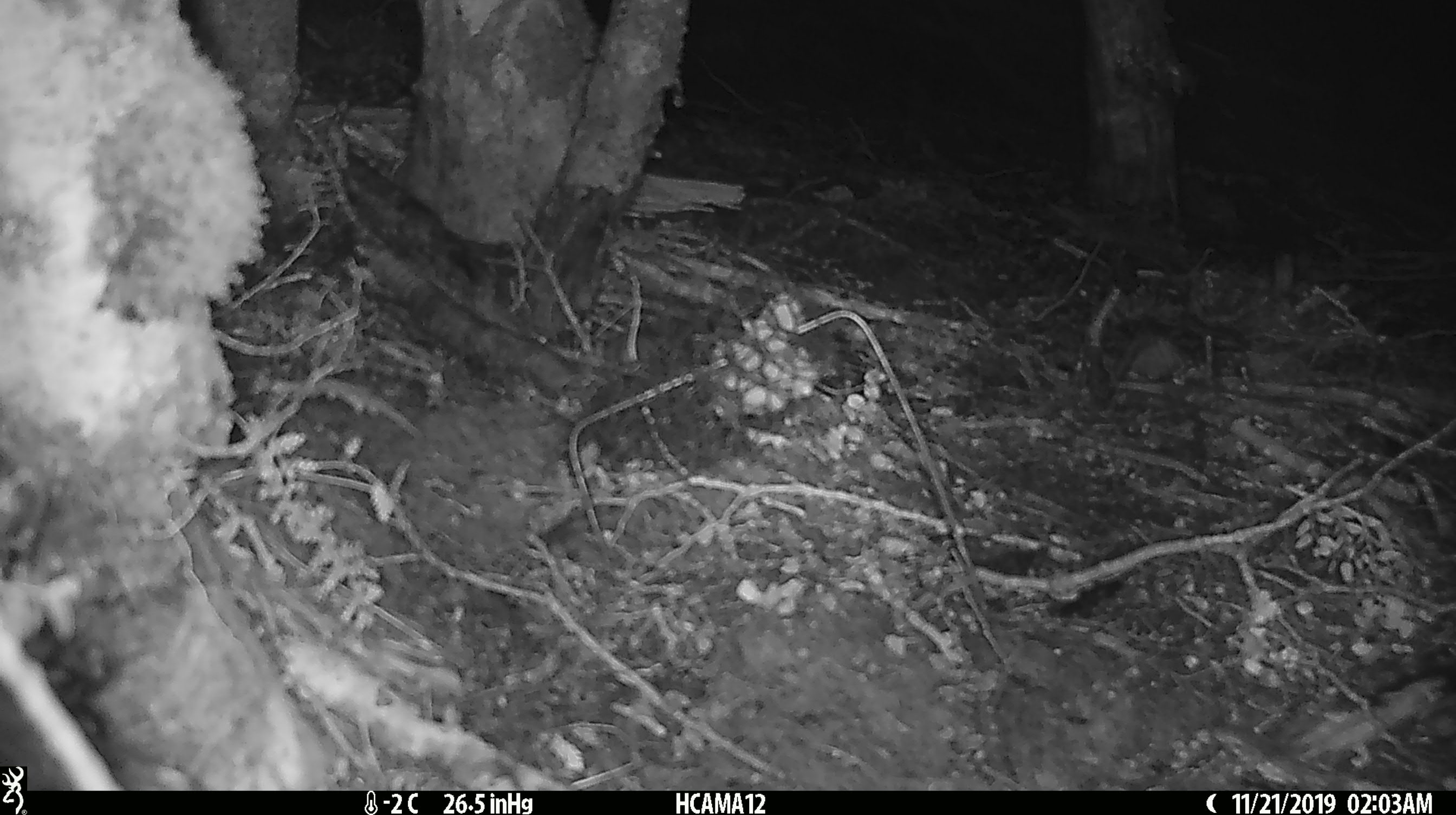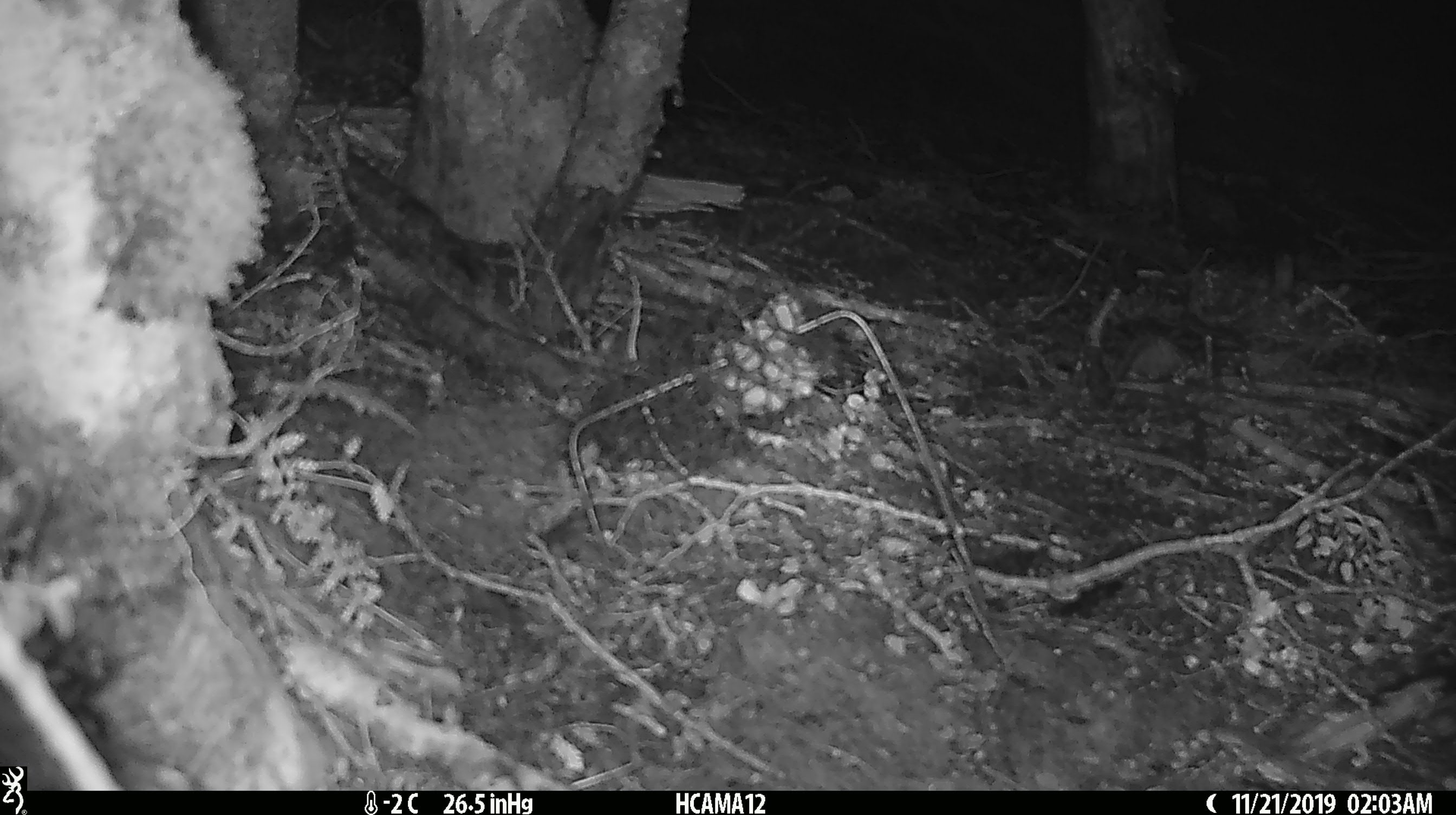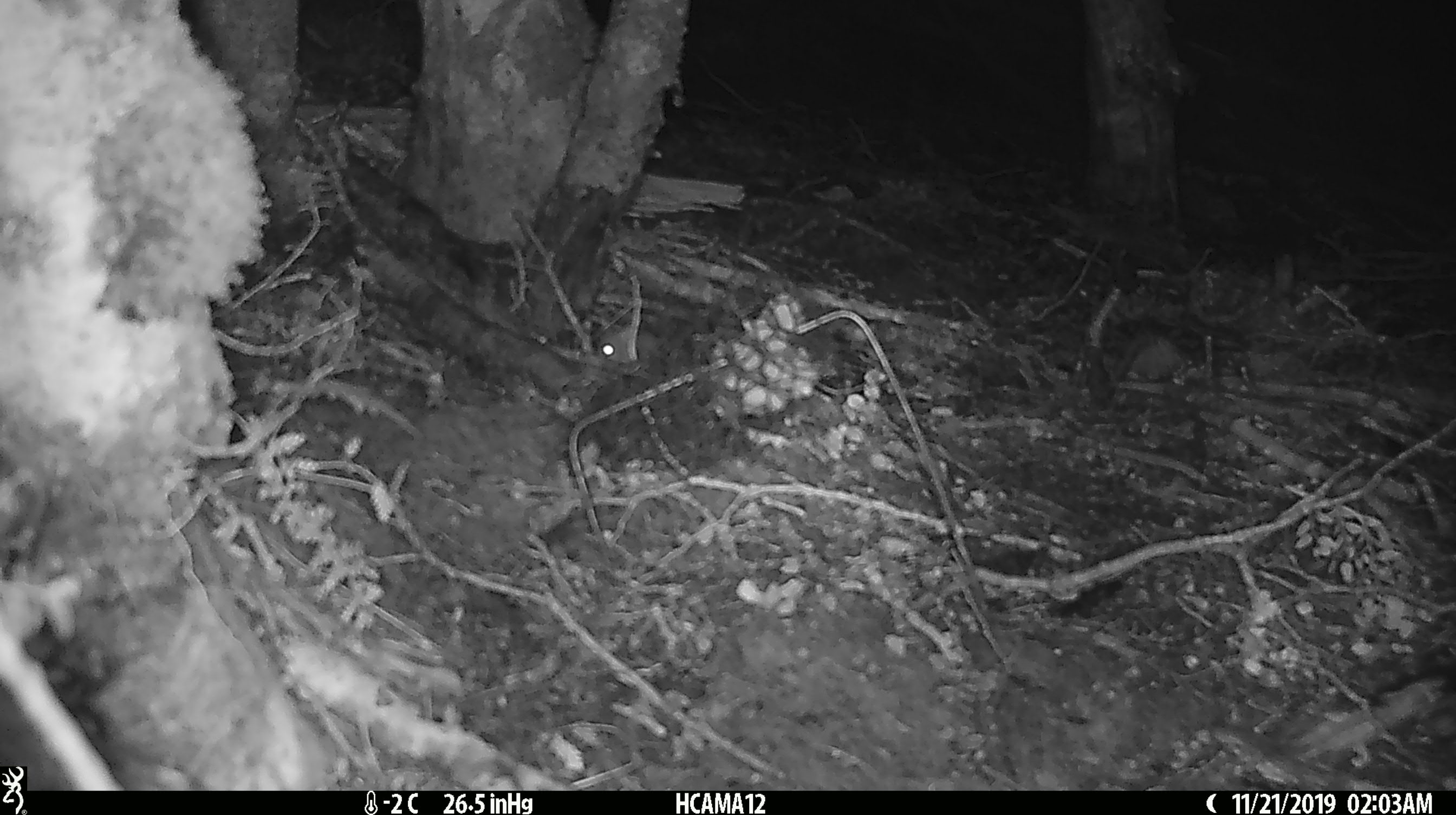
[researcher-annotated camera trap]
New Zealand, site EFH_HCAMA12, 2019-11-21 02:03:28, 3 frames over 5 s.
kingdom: Animalia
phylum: Chordata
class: Mammalia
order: Rodentia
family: Muridae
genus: Mus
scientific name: Mus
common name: mouse